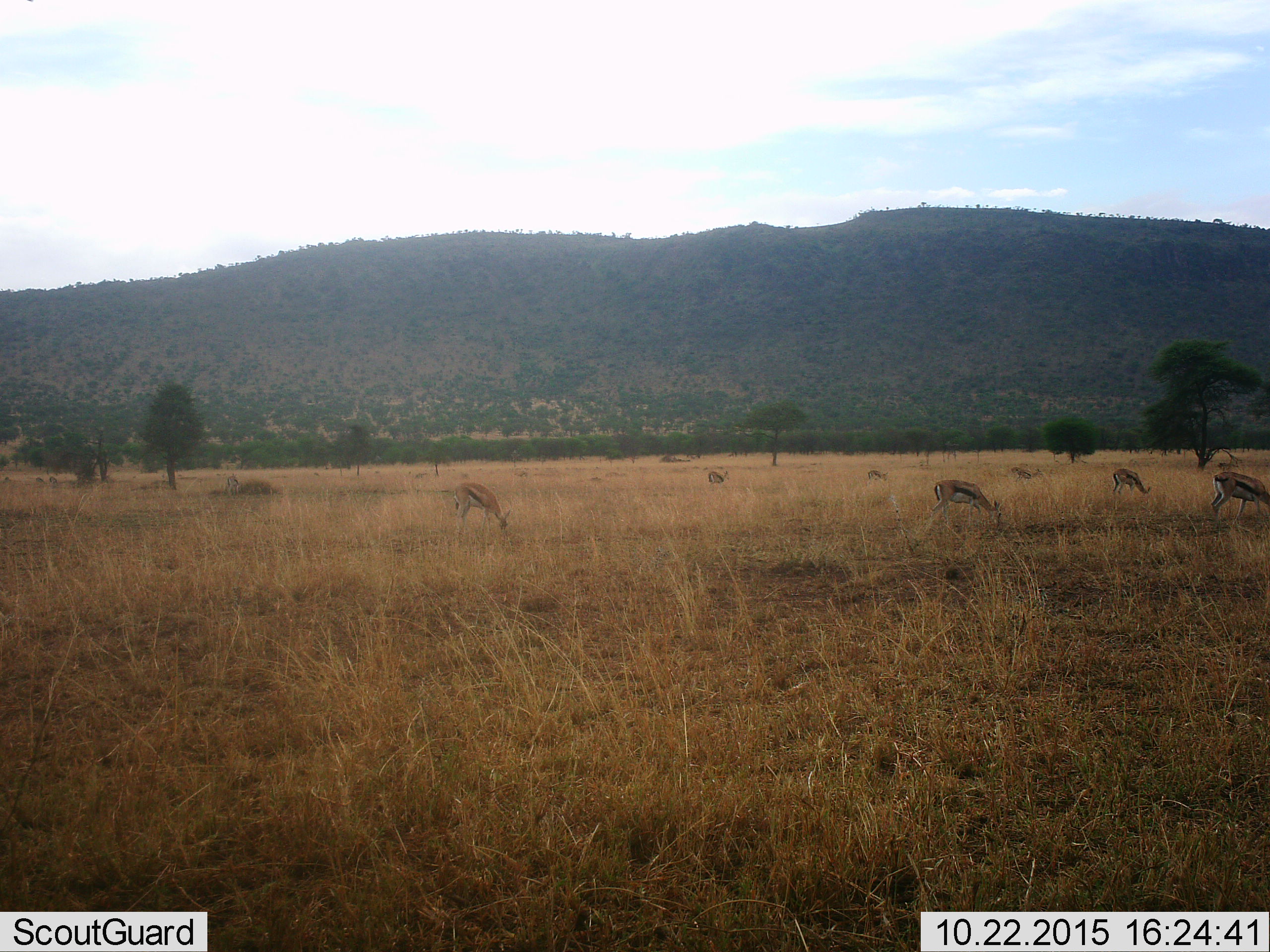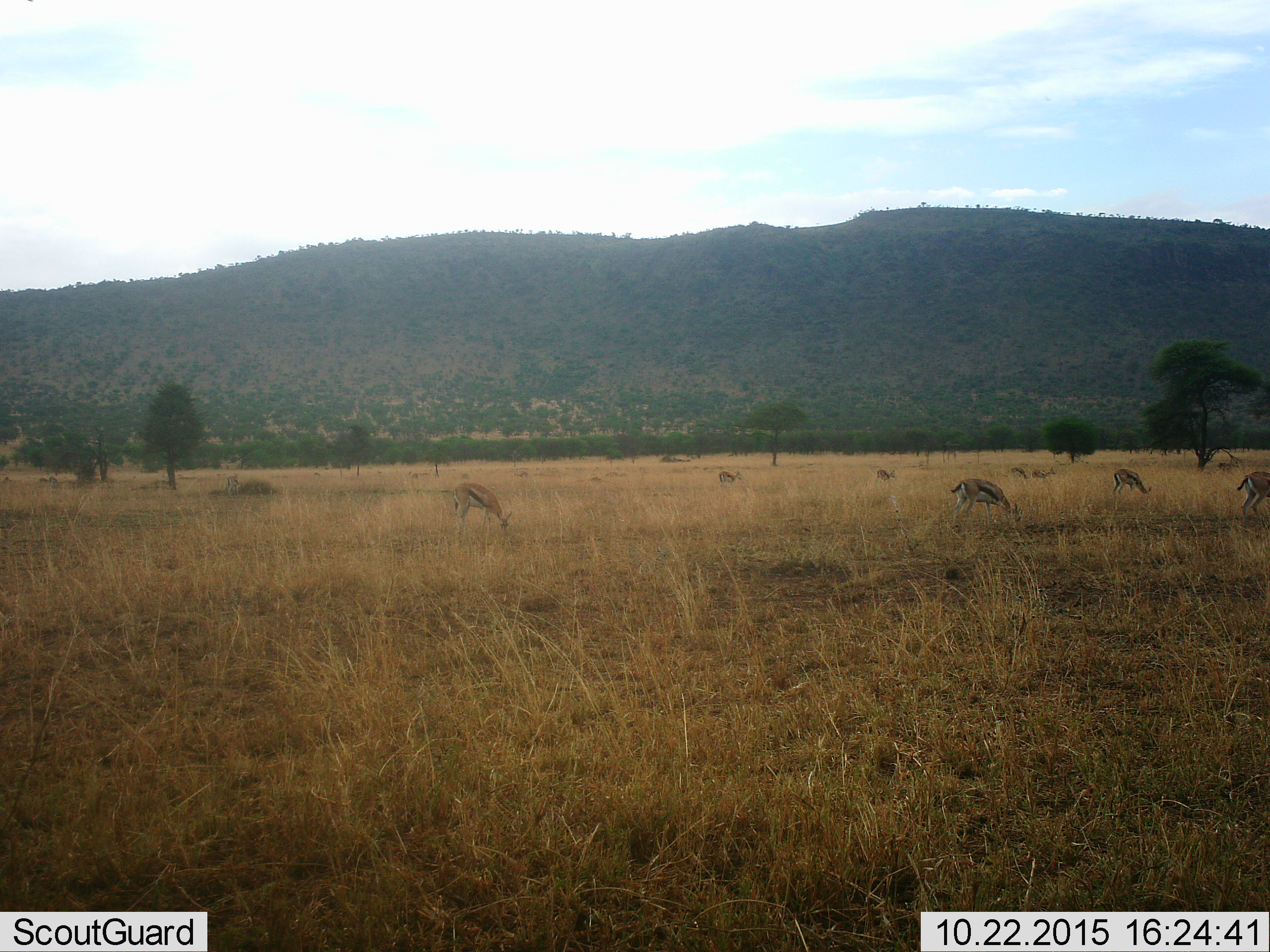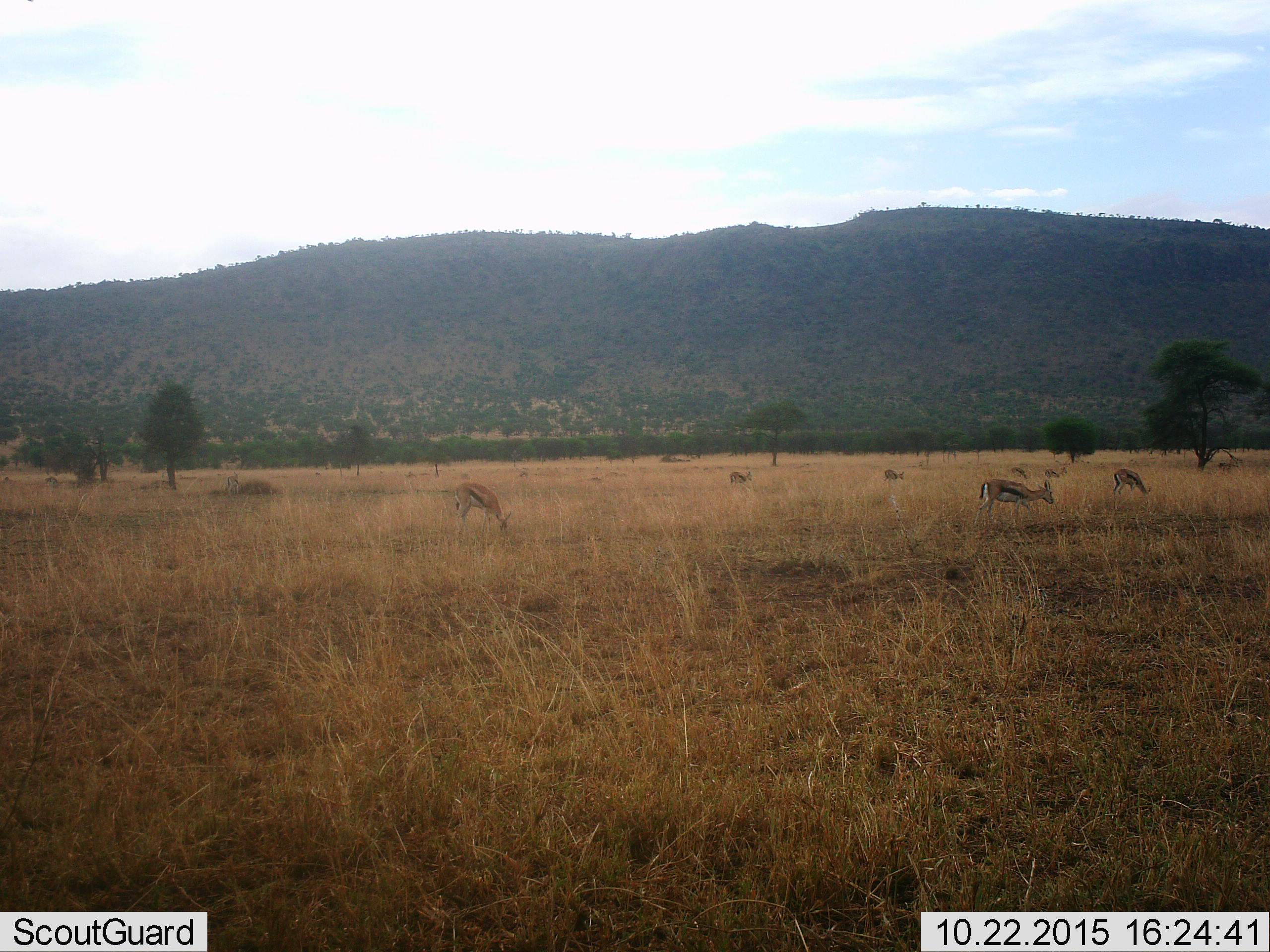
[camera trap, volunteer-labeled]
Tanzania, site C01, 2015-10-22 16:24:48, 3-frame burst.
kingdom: Animalia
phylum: Chordata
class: Mammalia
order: Artiodactyla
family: Bovidae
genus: Eudorcas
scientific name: Eudorcas thomsonii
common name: thomson's gazelle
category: gazellethomsons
Gazellethomsons (thomson's gazelle) (Eudorcas thomsonii), count 8. Behavior (volunteer vote fractions): standing 33%, resting 0%, moving 39%, interacting 0%. Young present (vote fraction): 6%. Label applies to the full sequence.